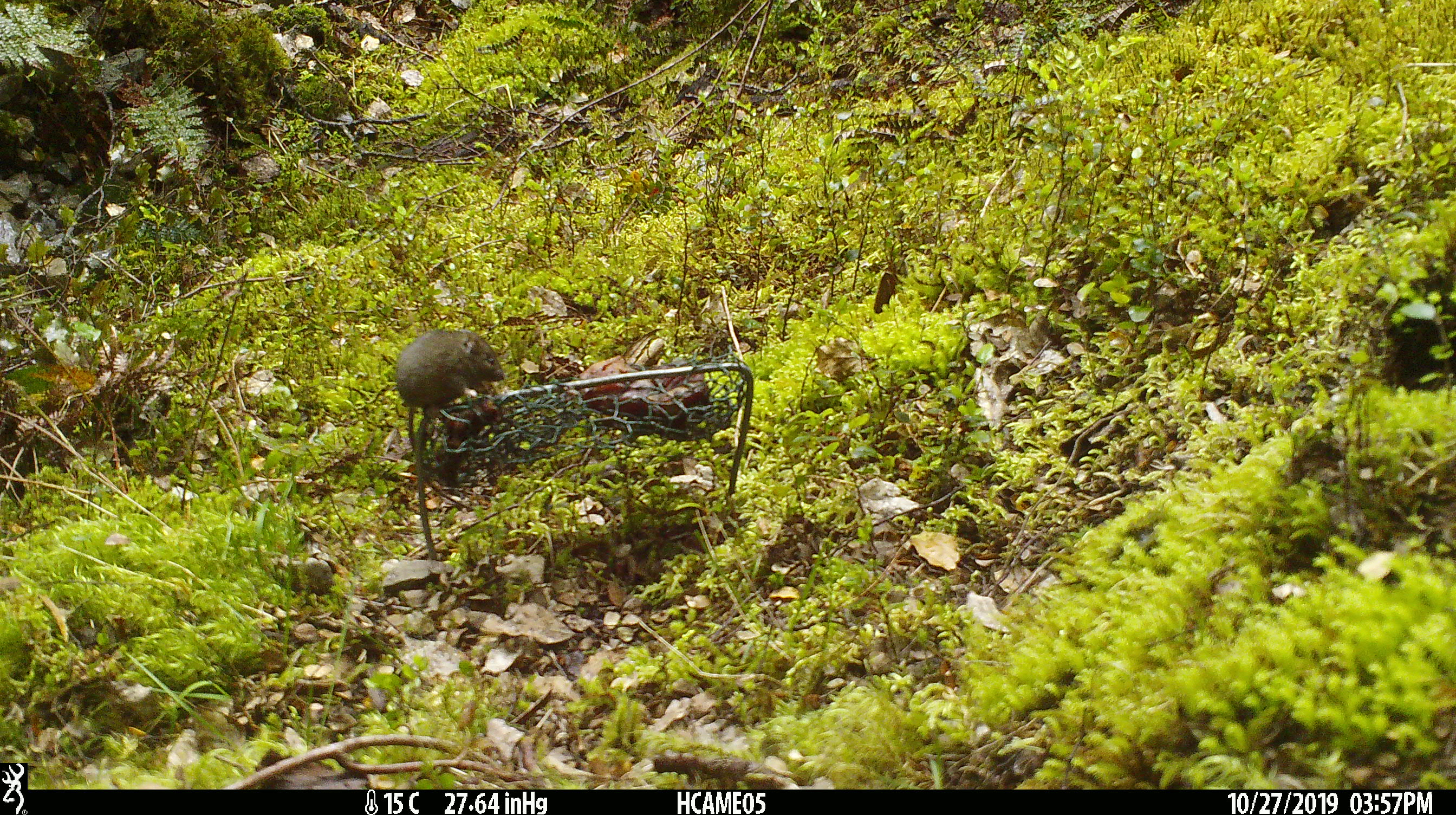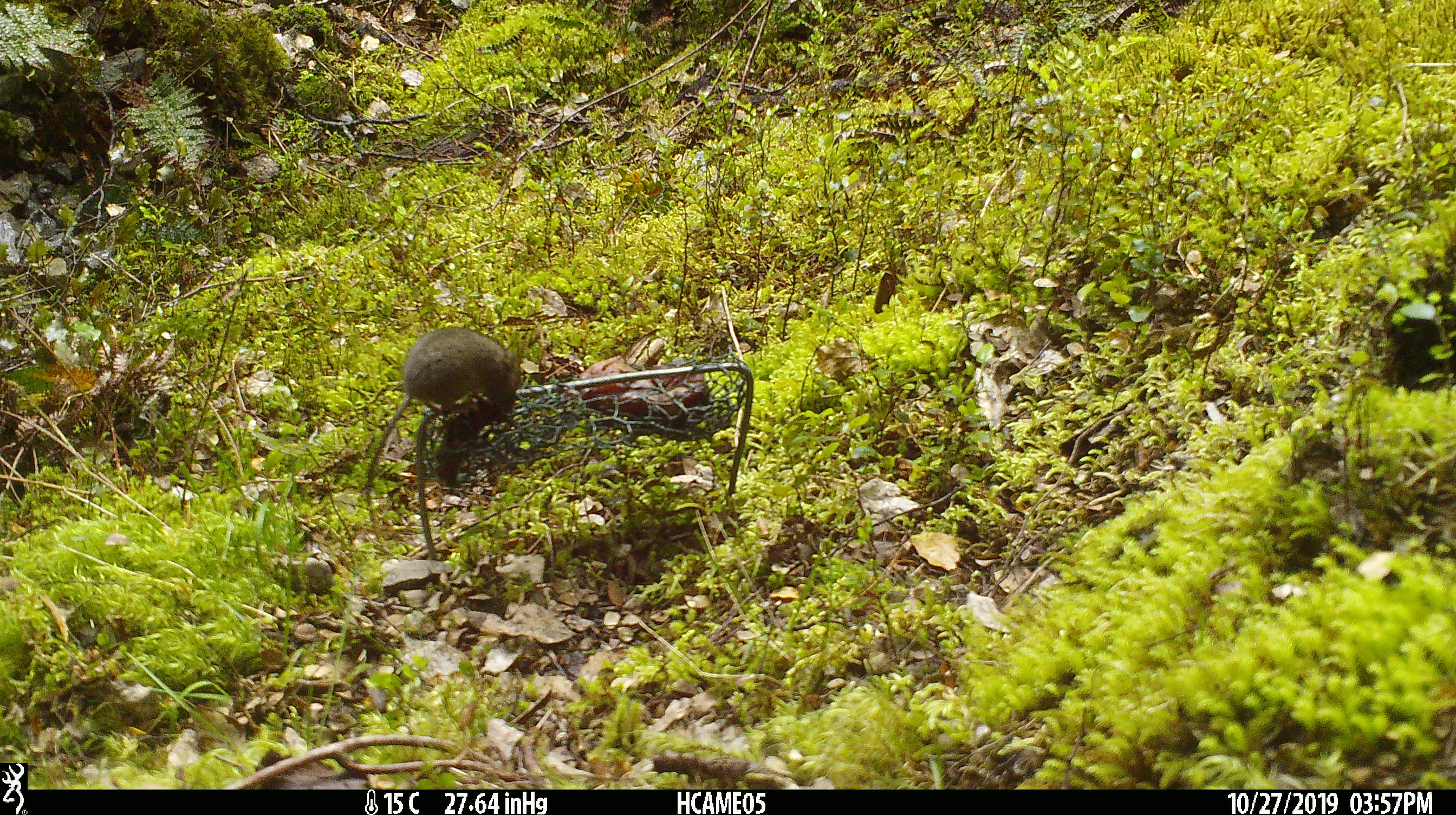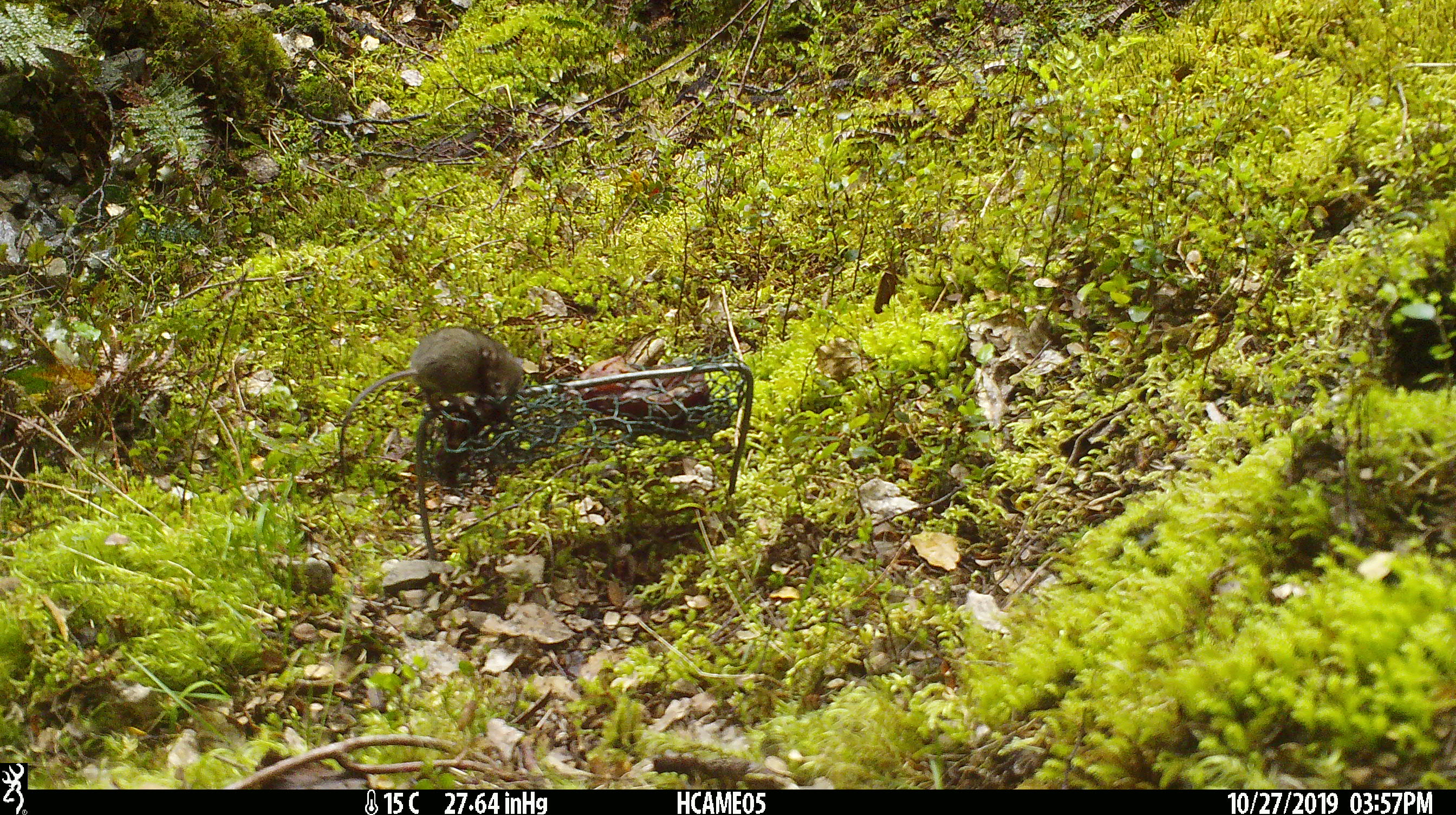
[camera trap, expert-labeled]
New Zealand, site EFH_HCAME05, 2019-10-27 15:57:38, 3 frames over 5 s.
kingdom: Animalia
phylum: Chordata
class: Mammalia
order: Rodentia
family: Muridae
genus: Mus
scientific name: Mus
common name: mouse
Mouse (Mus).